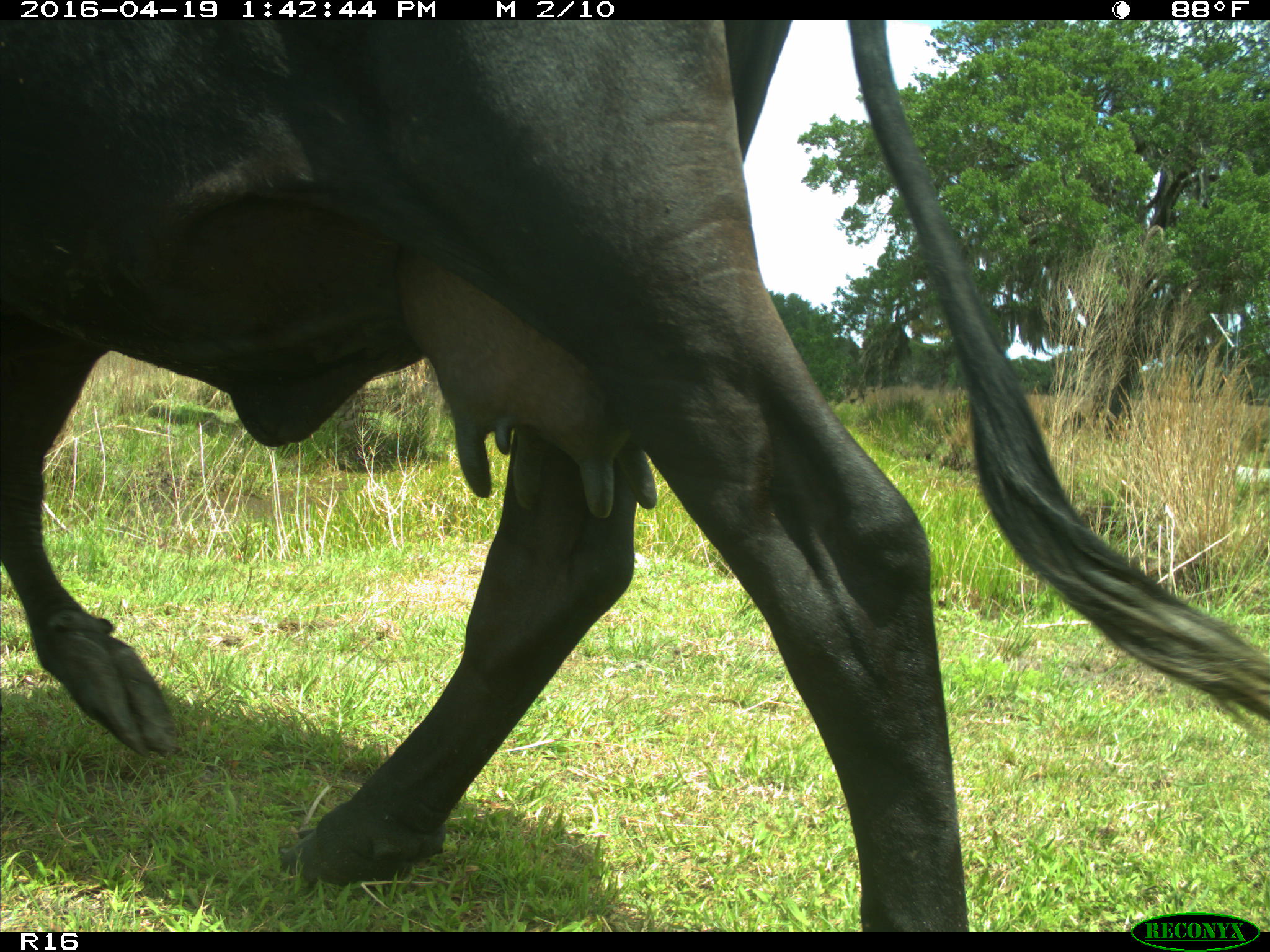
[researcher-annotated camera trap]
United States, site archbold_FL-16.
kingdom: Animalia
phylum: Chordata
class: Mammalia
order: Artiodactyla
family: Bovidae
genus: Bos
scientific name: Bos taurus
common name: domestic cow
Bos taurus (domestic cow).